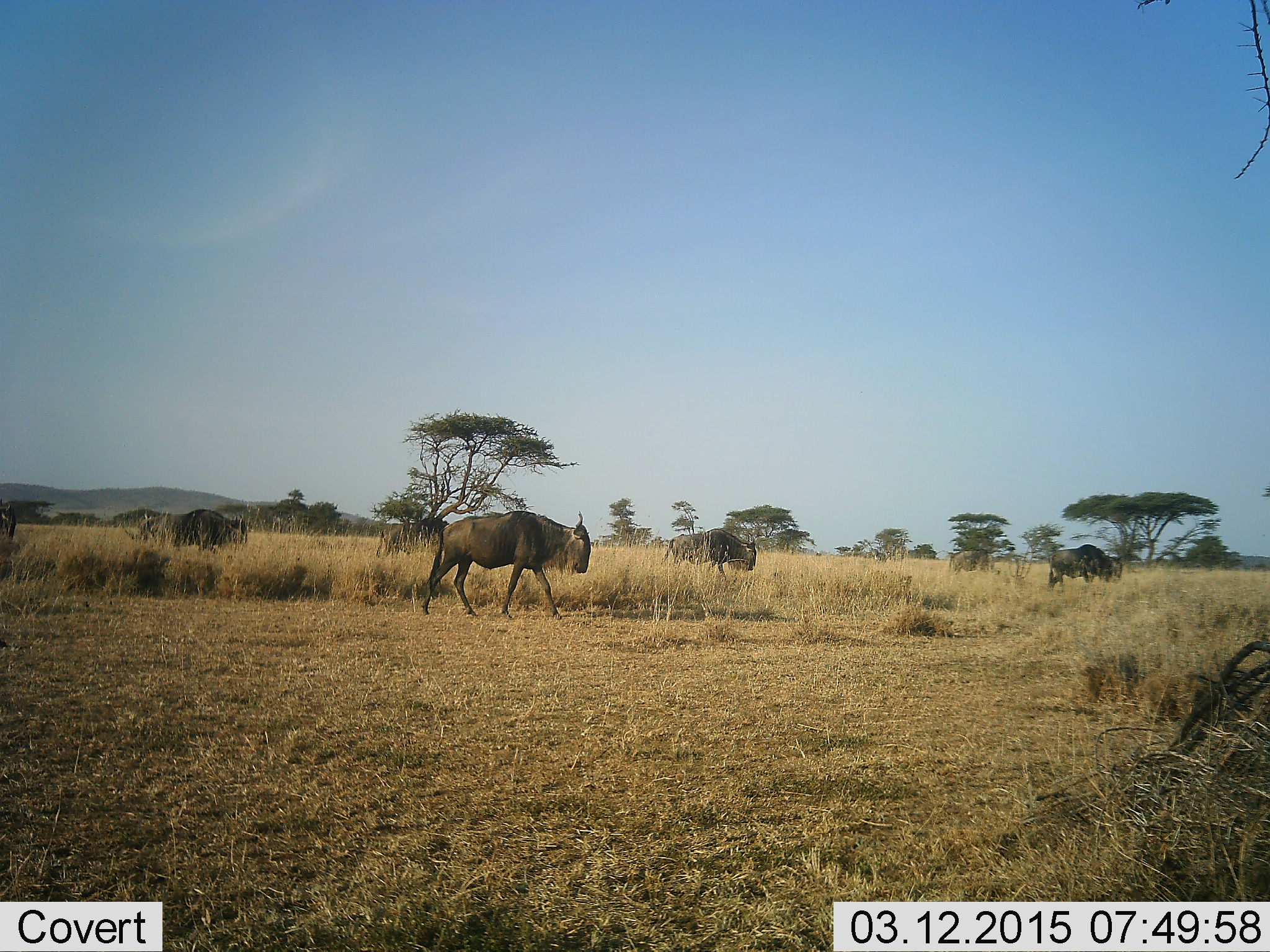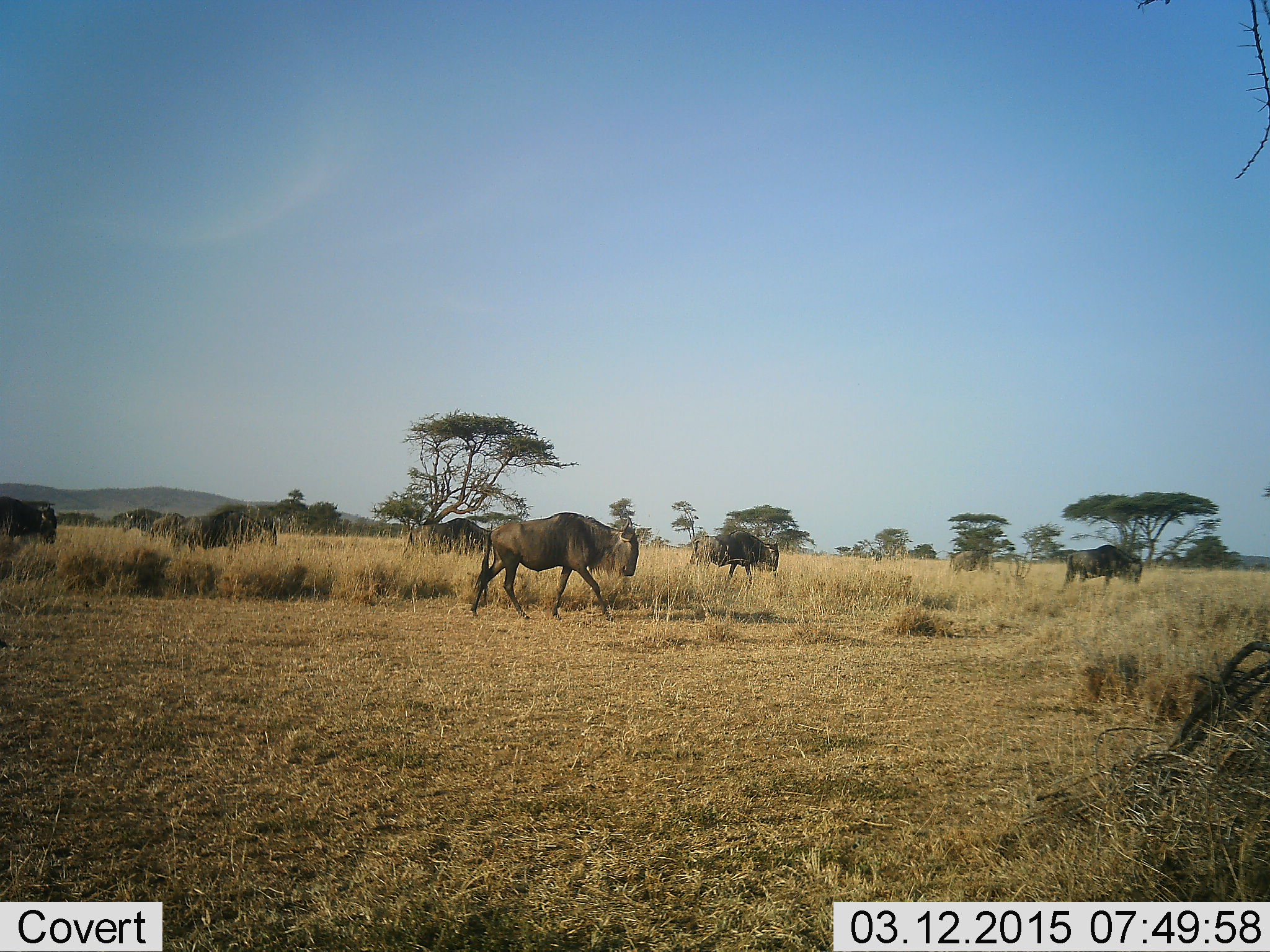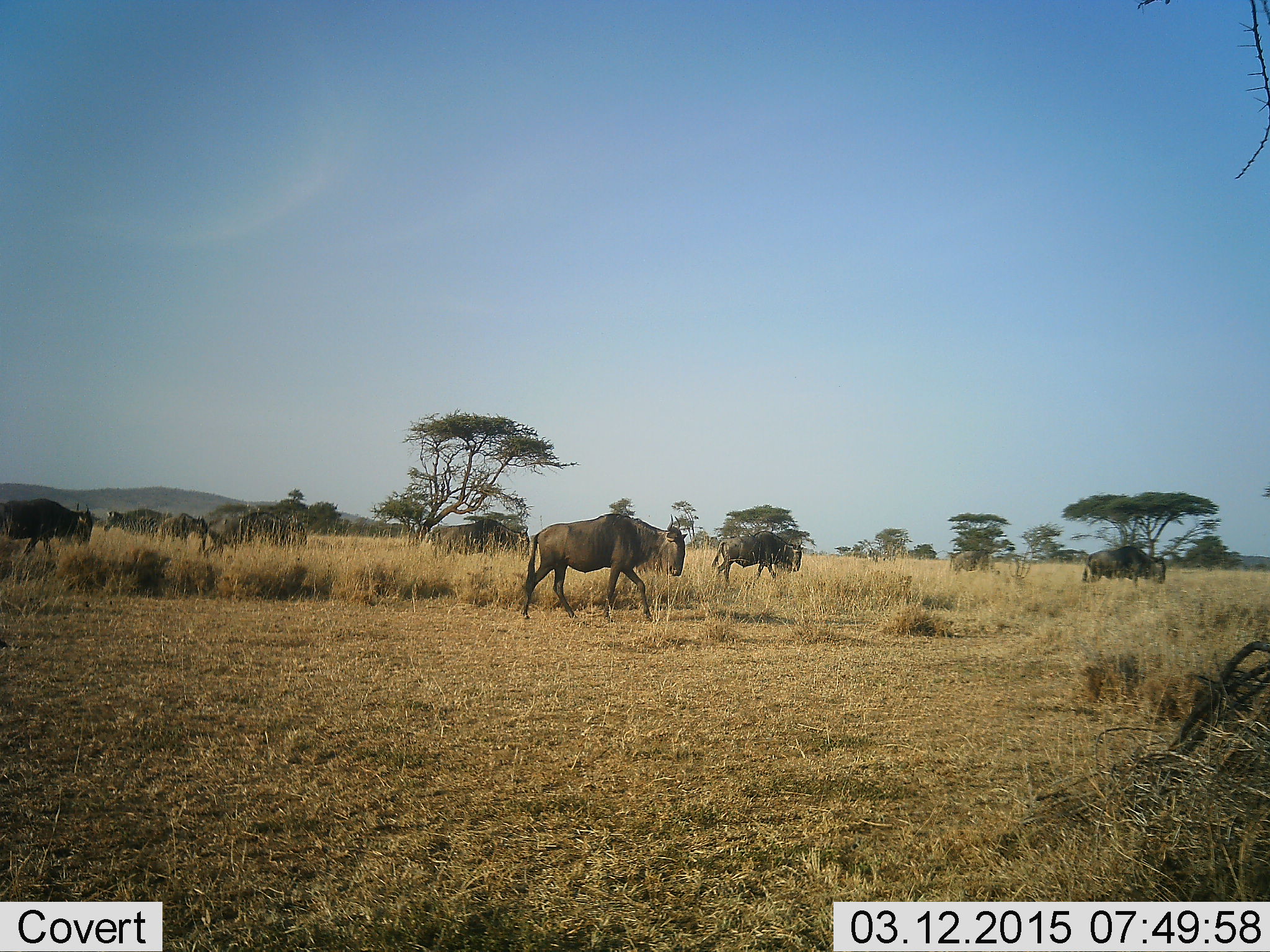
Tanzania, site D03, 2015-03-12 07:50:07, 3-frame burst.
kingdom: Animalia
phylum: Chordata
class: Mammalia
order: Artiodactyla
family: Bovidae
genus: Connochaetes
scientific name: Connochaetes taurinus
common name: blue wildebeest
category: wildebeest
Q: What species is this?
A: Wildebeest (blue wildebeest) (Connochaetes taurinus).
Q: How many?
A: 7.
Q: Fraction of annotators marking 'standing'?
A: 8%.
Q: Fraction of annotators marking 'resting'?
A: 0%.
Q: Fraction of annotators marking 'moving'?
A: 100%.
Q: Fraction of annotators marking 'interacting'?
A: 0%.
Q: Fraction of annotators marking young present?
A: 0%.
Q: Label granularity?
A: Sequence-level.